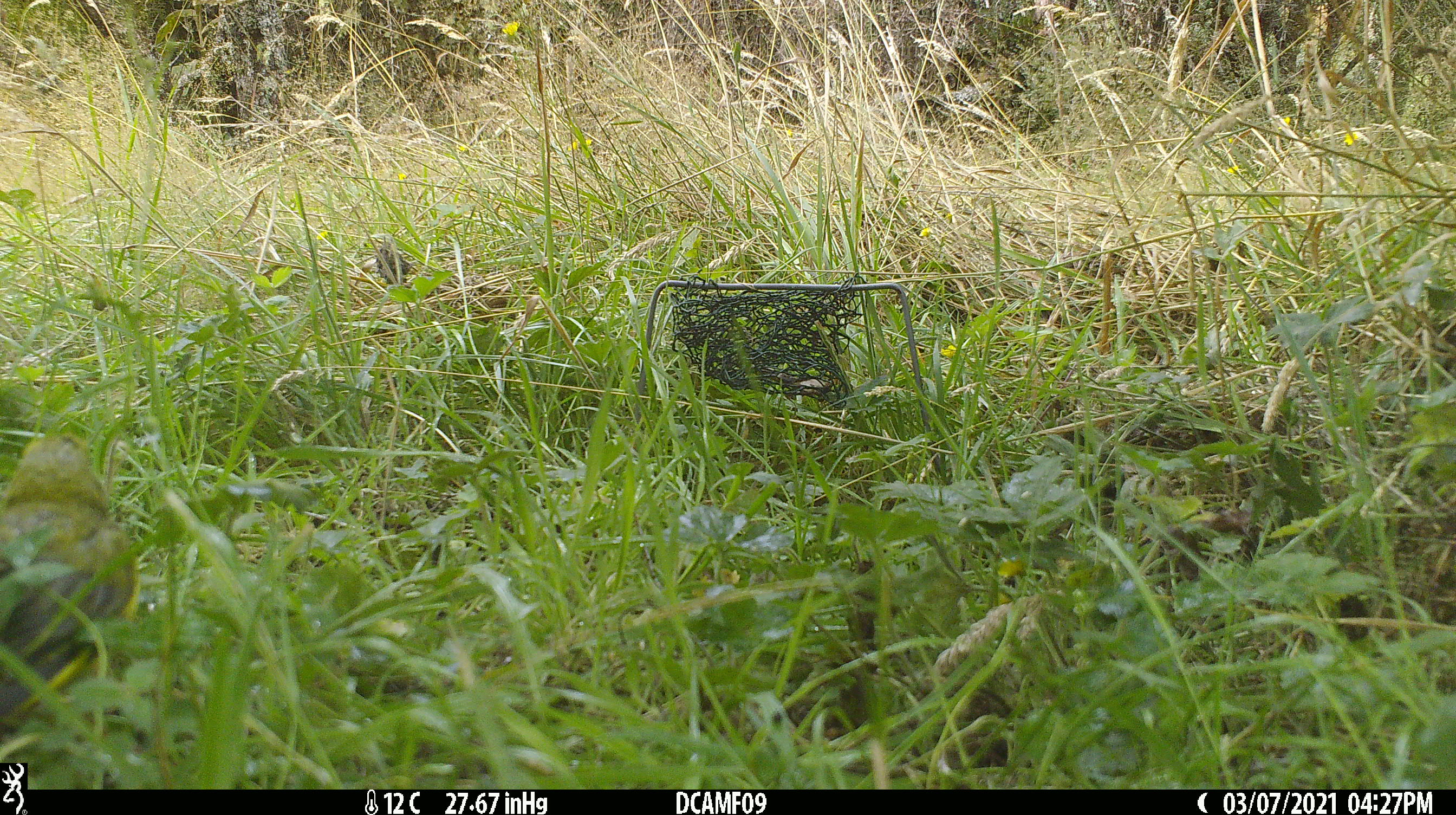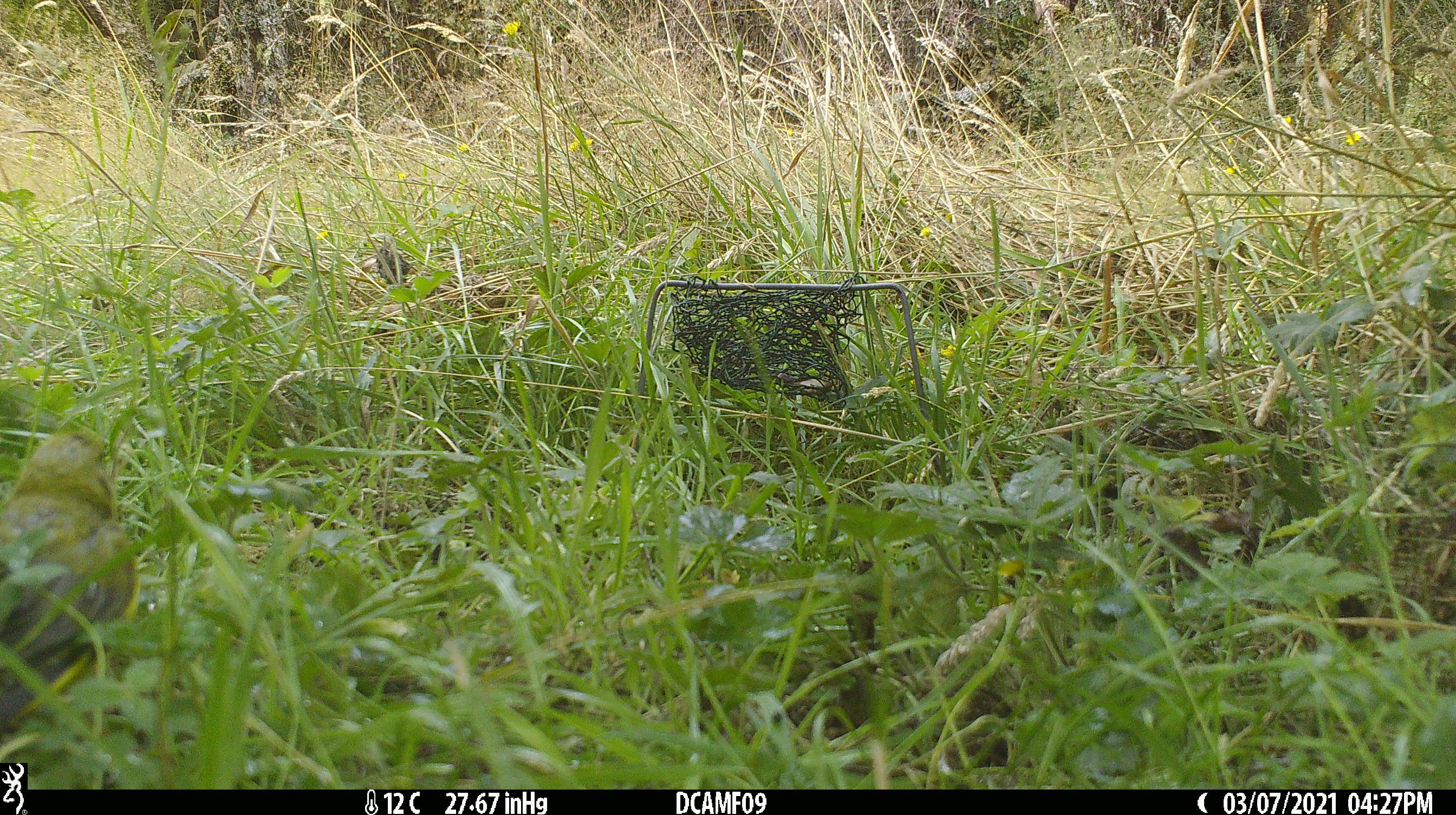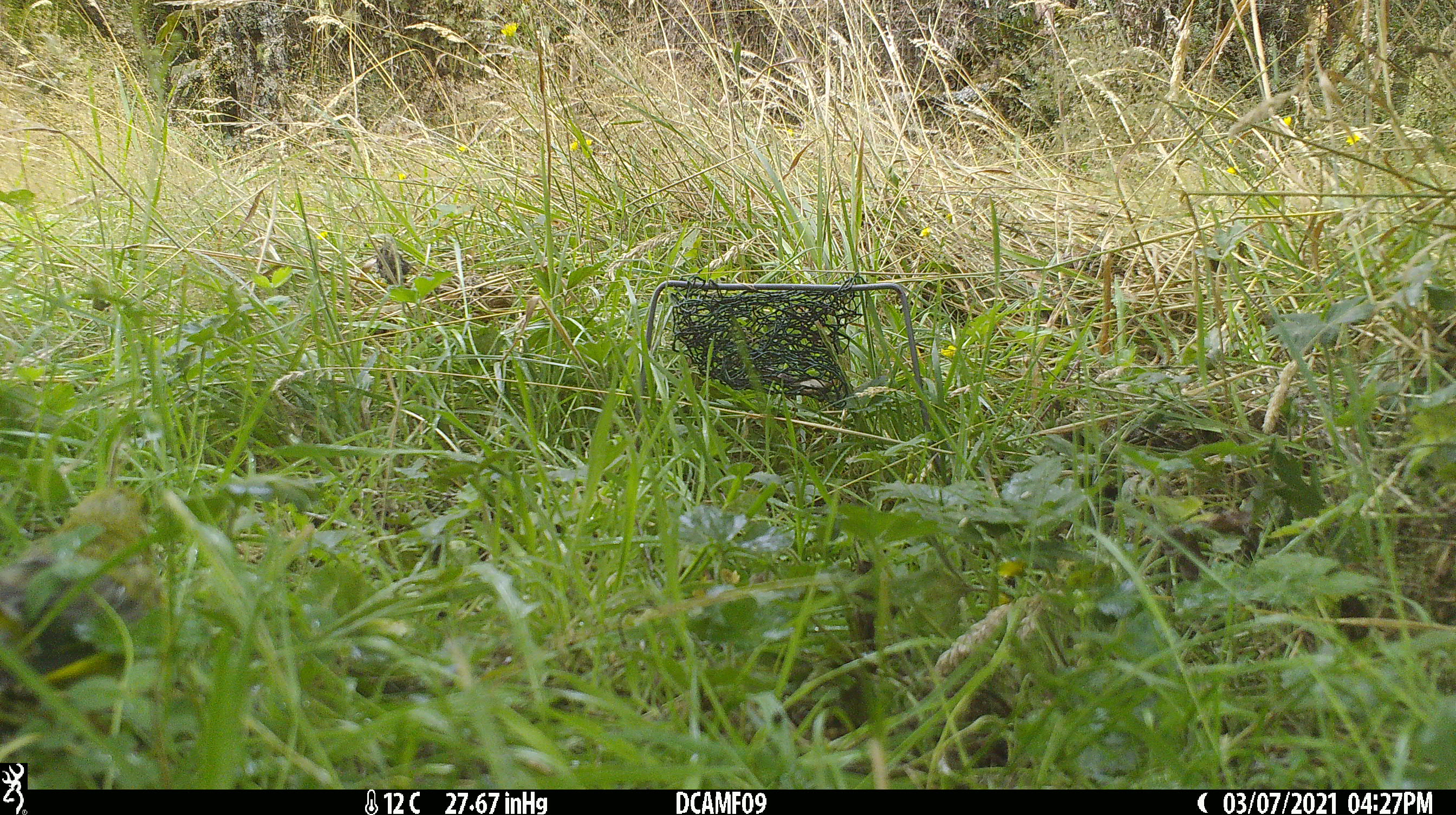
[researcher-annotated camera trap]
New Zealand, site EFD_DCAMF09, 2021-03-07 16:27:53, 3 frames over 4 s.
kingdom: Animalia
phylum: Chordata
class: Aves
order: Passeriformes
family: Fringillidae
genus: Chloris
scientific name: Chloris chloris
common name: greenfinch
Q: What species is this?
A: Greenfinch (Chloris chloris).